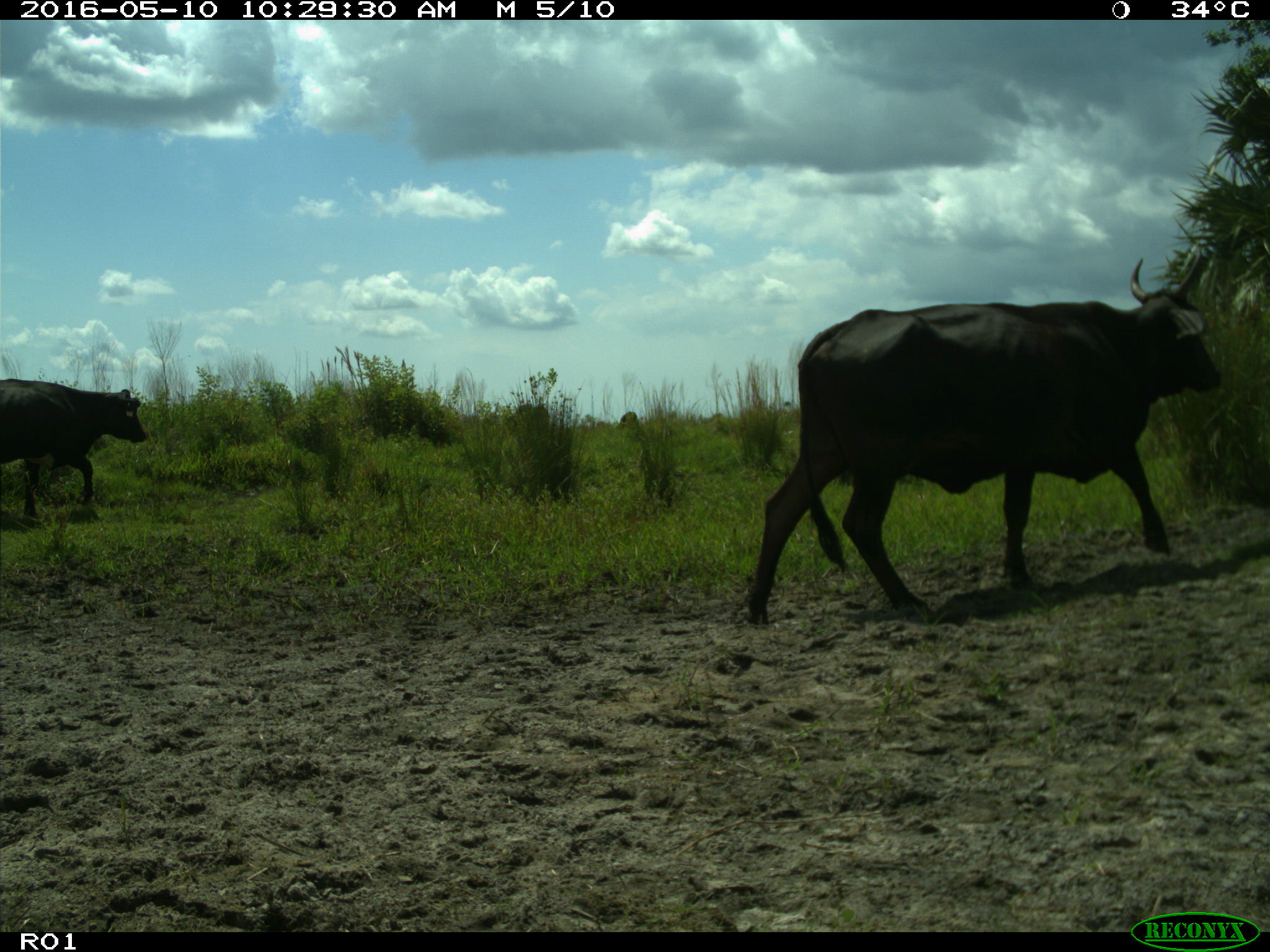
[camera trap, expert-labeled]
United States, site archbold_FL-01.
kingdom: Animalia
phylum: Chordata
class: Mammalia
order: Artiodactyla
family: Bovidae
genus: Bos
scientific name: Bos taurus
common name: domestic cow